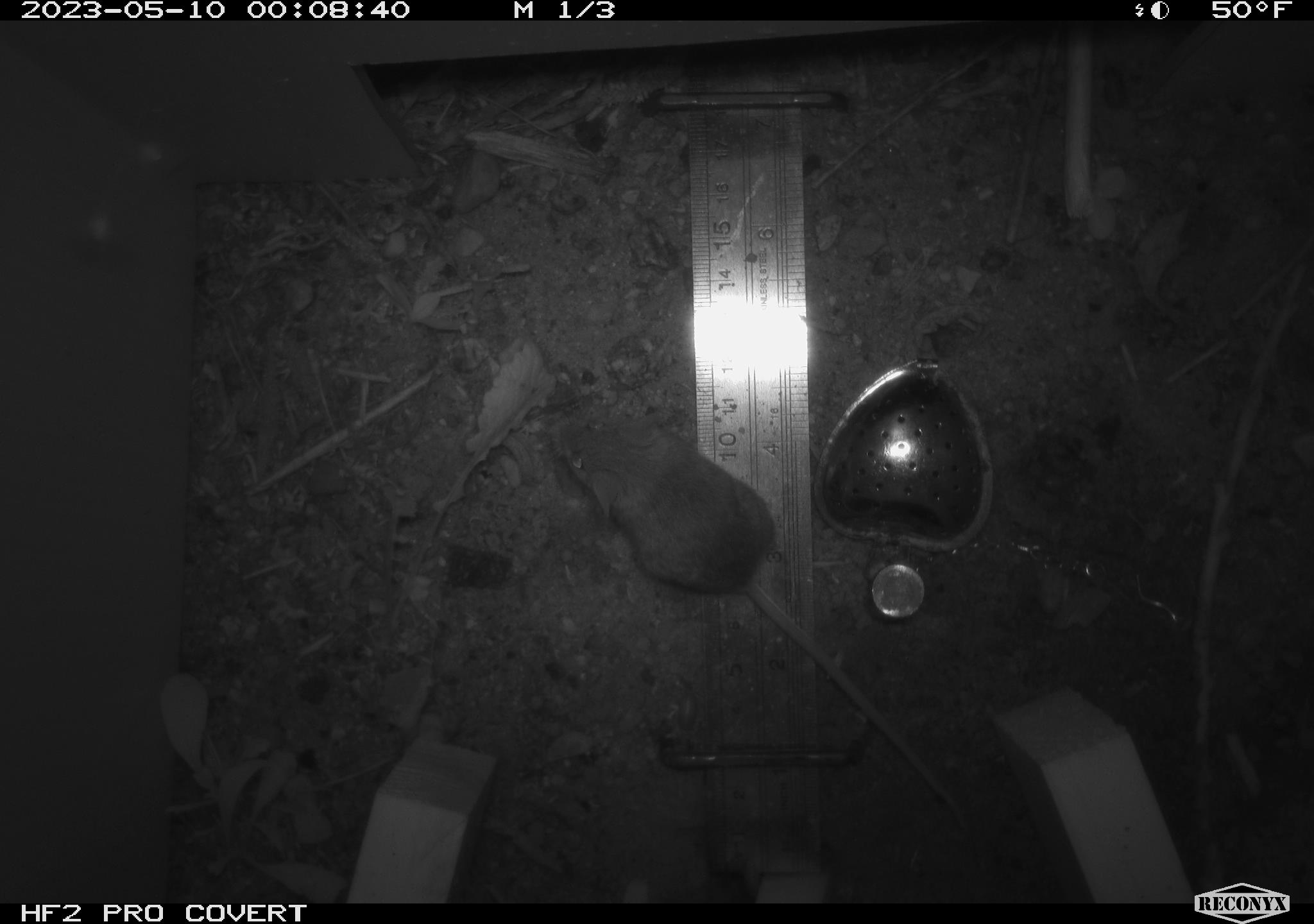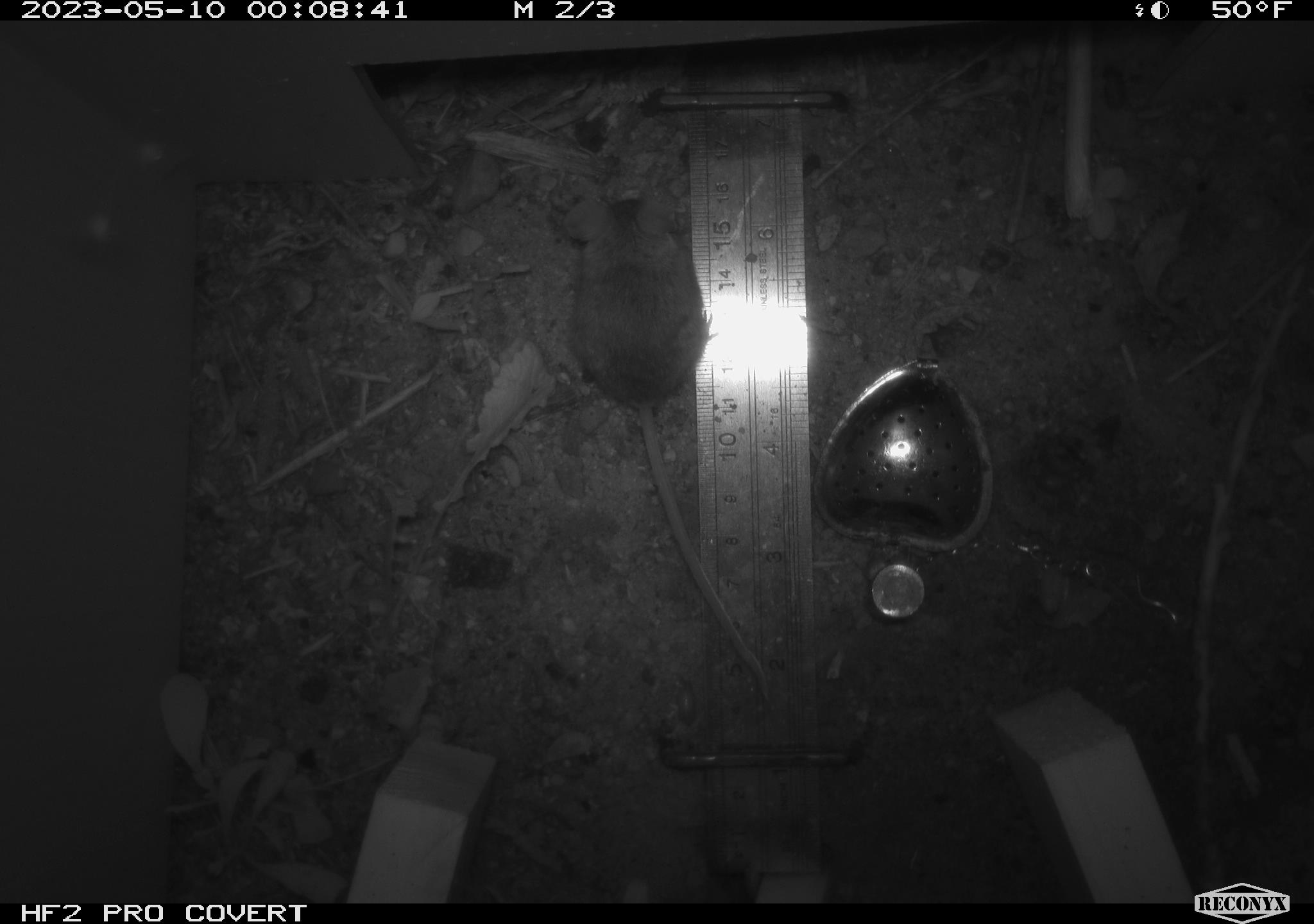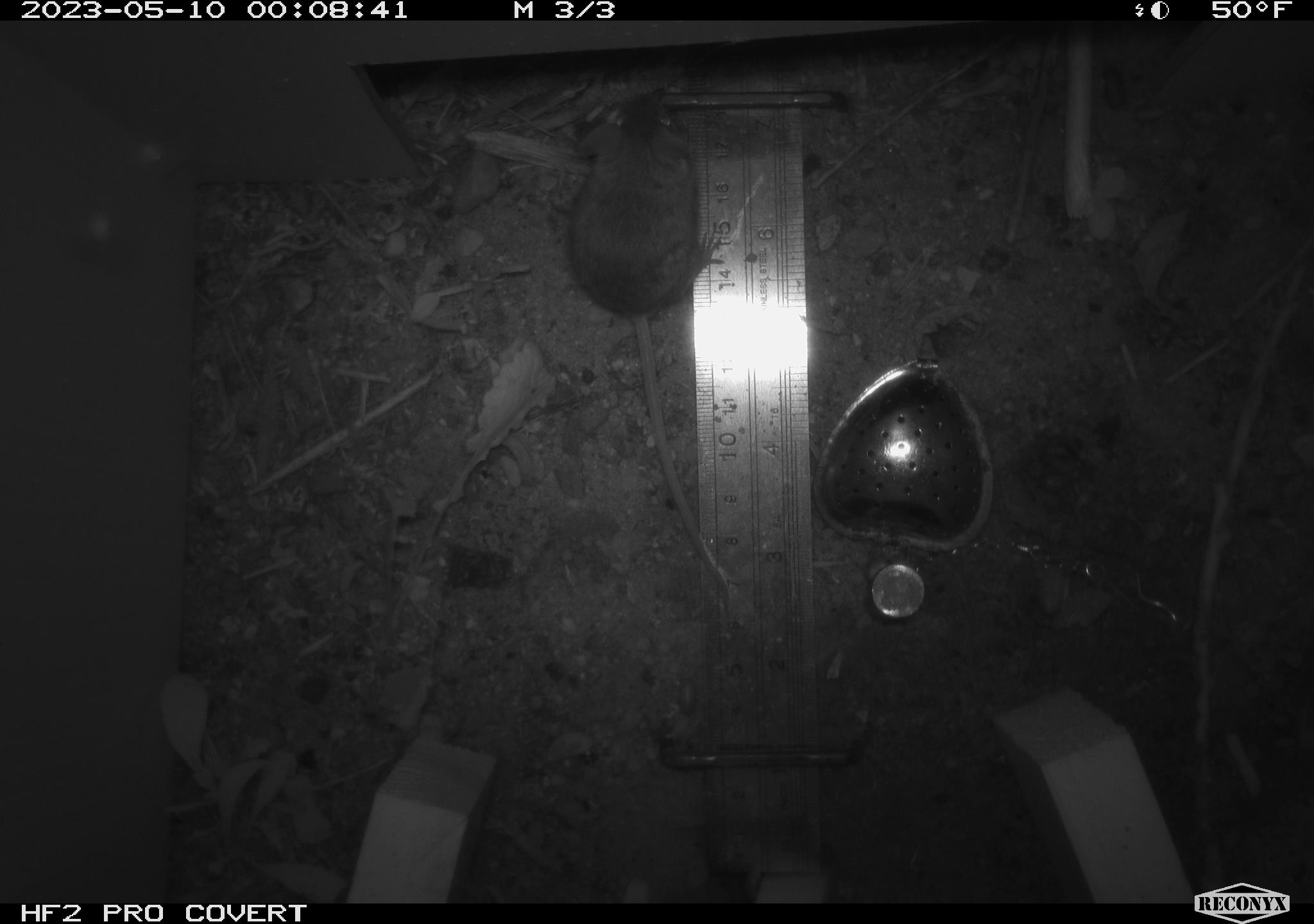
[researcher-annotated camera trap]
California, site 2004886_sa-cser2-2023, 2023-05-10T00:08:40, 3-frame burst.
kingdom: Animalia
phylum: Chordata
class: Mammalia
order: Rodentia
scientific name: Rodentia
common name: mouse species